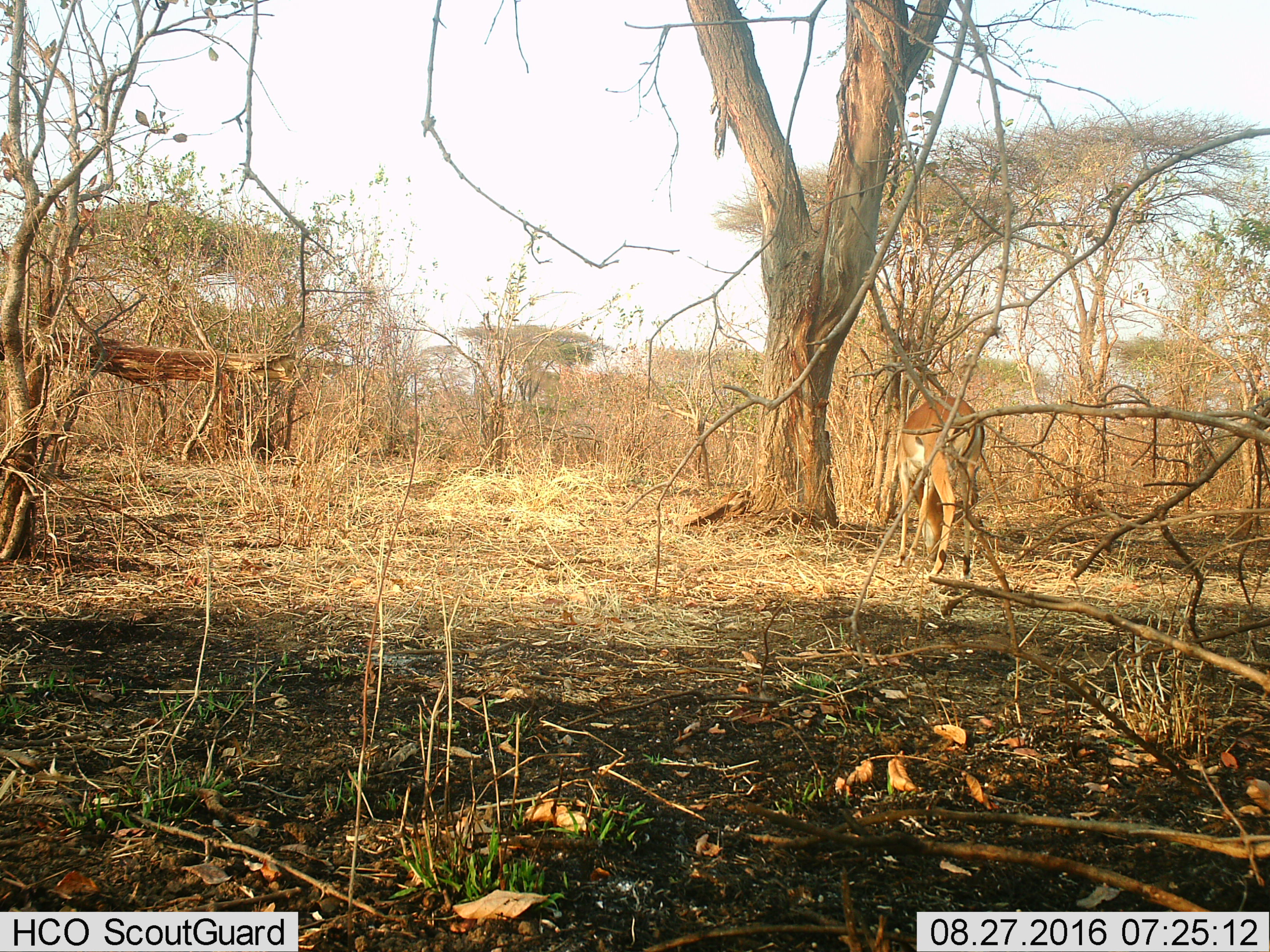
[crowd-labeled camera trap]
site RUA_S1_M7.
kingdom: Animalia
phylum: Chordata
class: Mammalia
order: Artiodactyla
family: Bovidae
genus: Aepyceros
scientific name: Aepyceros melampus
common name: impala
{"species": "impala (Aepyceros melampus)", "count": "1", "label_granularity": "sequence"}